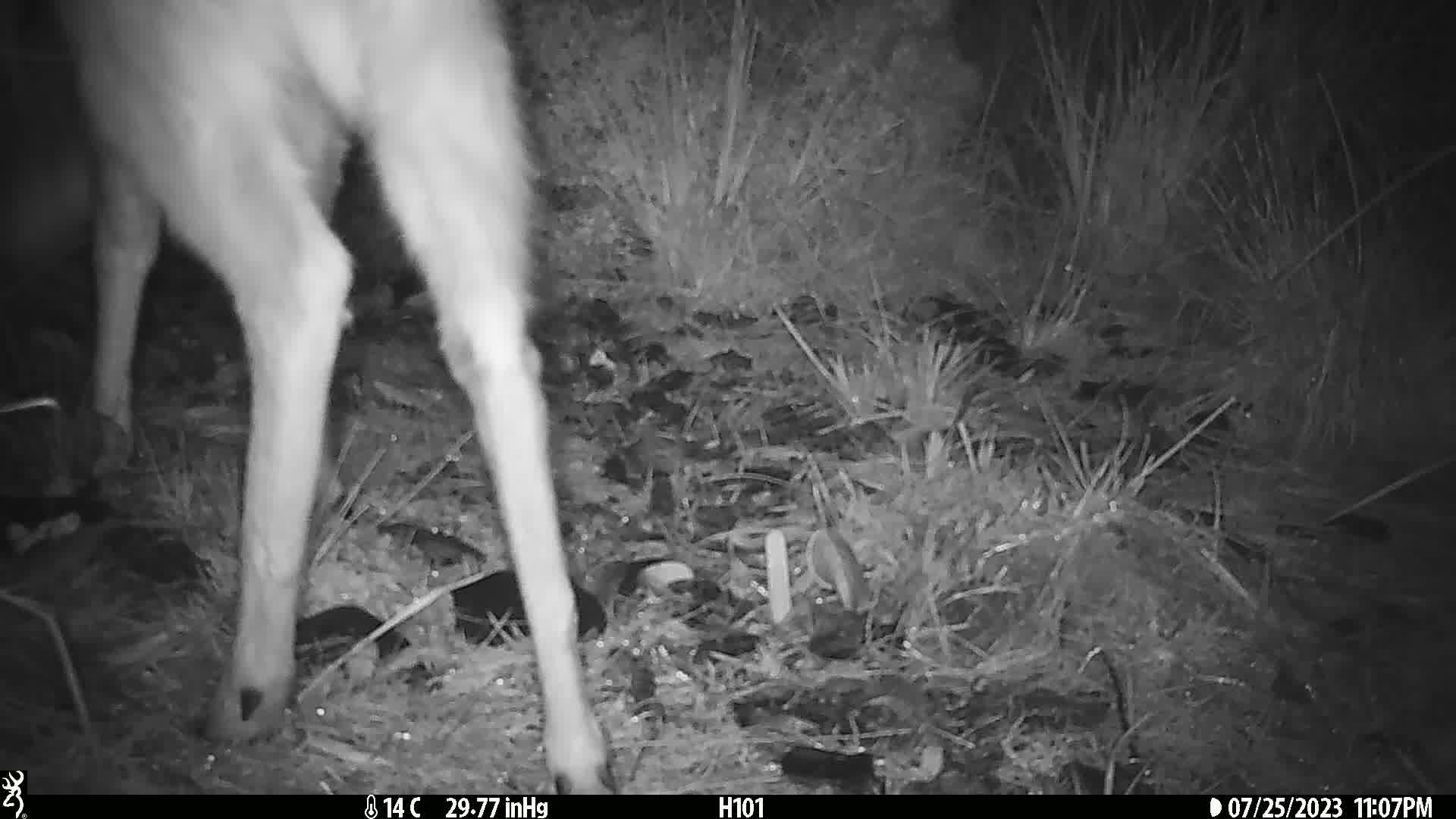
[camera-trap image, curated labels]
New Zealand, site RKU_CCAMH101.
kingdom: Animalia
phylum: Chordata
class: Mammalia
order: Artiodactyla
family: Cervidae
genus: Odocoileus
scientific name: Odocoileus virginianus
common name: white-tailed deer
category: white tailed deer